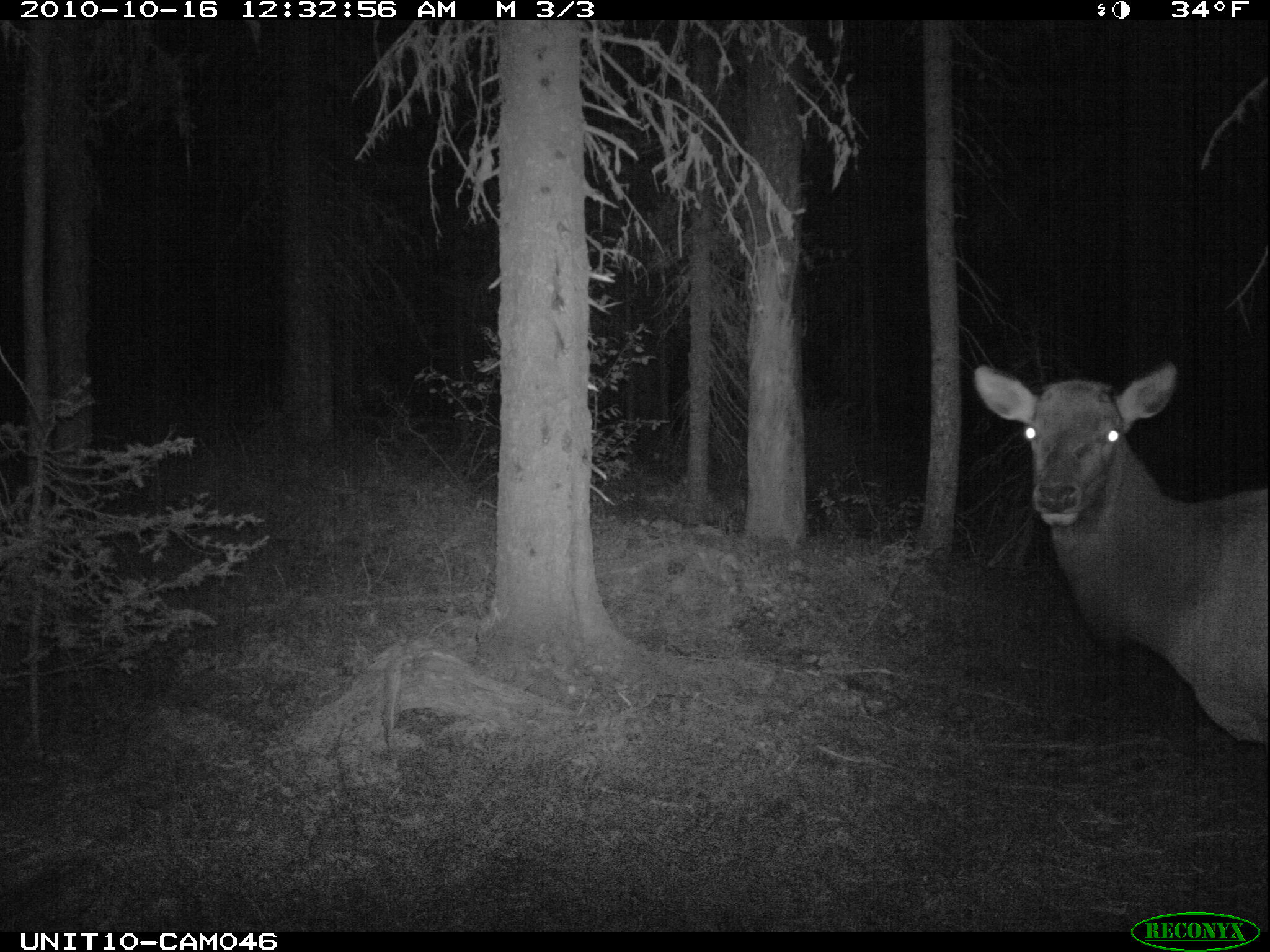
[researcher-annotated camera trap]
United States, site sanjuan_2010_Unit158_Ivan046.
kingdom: Animalia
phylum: Chordata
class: Mammalia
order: Artiodactyla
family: Cervidae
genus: Cervus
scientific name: Cervus elaphus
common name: red deer